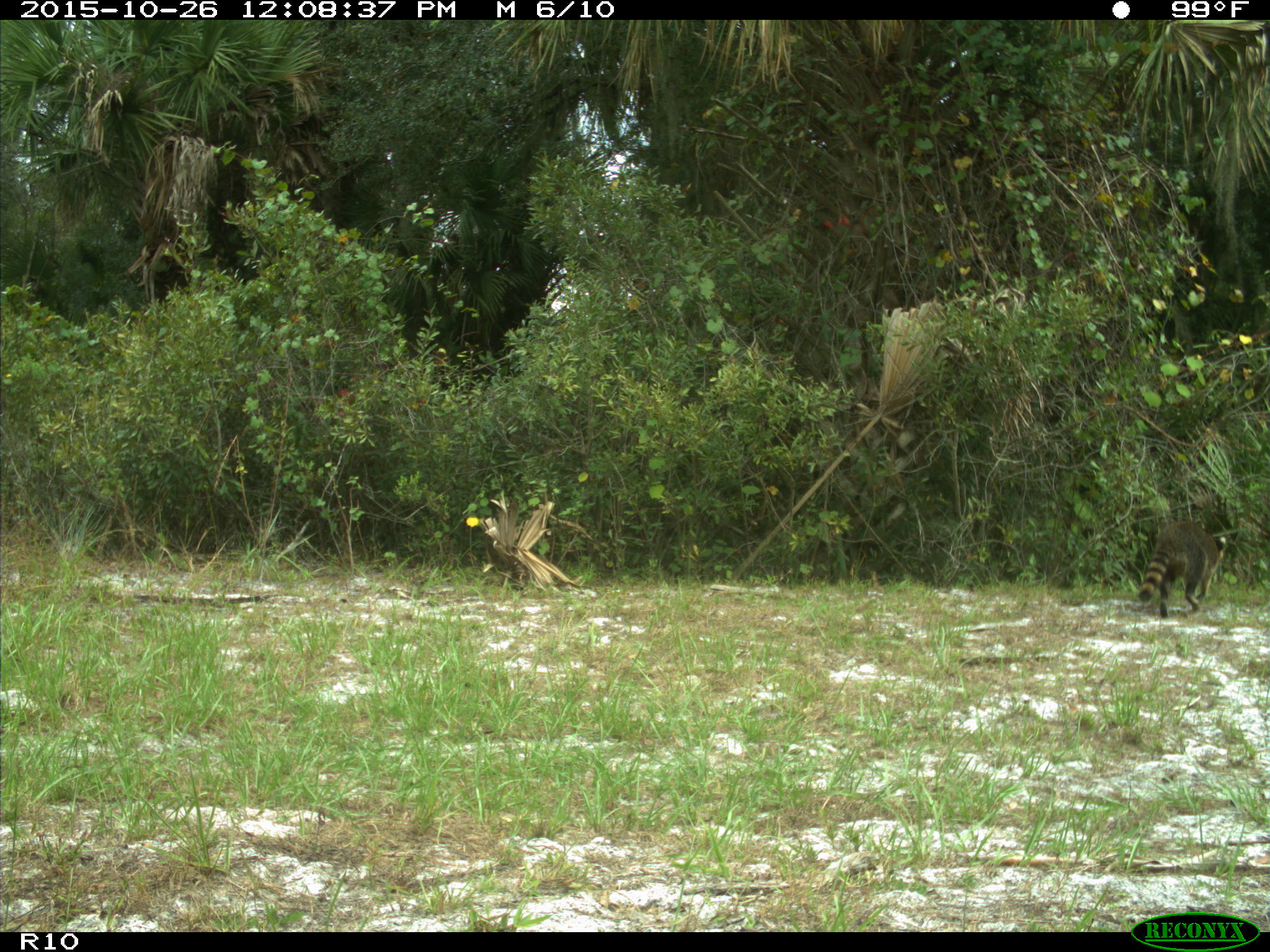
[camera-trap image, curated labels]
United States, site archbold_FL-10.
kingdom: Animalia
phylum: Chordata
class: Mammalia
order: Carnivora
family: Procyonidae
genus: Procyon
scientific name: Procyon lotor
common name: common raccoon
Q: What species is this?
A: Procyon lotor (common raccoon).